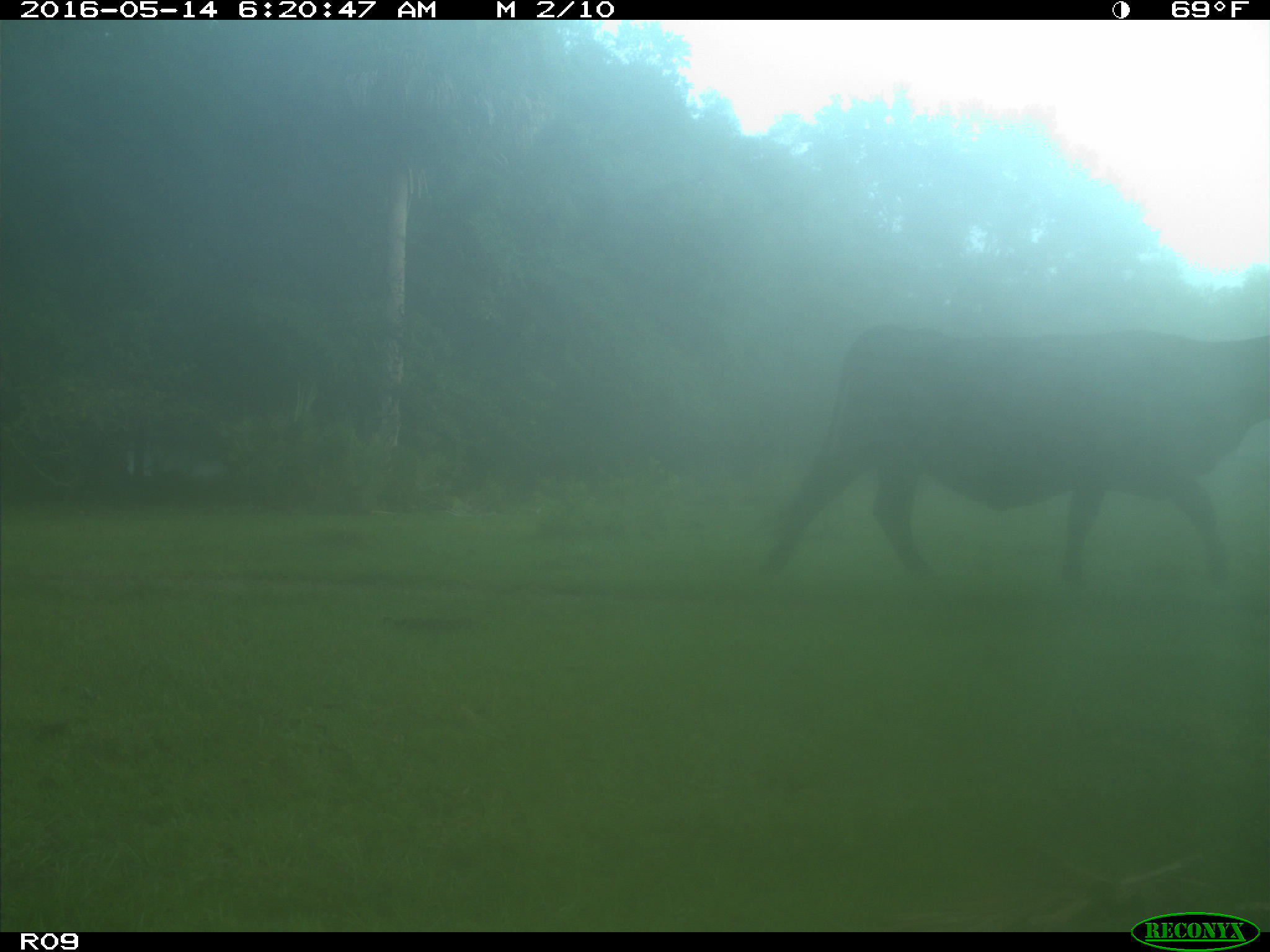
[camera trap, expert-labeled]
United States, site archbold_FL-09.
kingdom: Animalia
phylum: Chordata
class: Mammalia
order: Artiodactyla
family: Bovidae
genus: Bos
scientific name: Bos taurus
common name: domestic cow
Bos taurus (domestic cow).